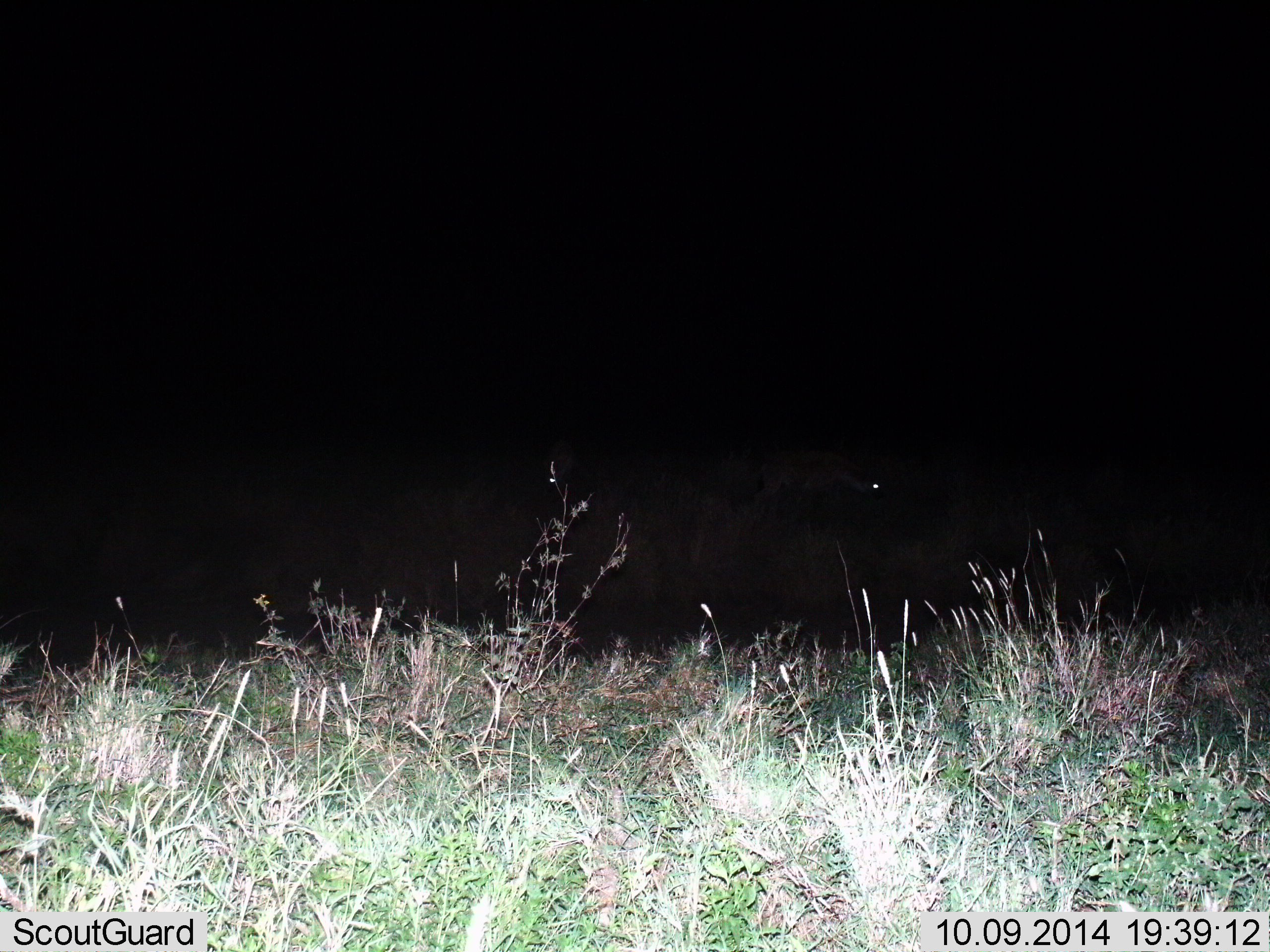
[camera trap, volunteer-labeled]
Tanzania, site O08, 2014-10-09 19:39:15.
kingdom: Animalia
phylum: Chordata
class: Mammalia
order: Carnivora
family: Hyaenidae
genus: Crocuta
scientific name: Crocuta crocuta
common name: spotted hyena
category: hyenaspotted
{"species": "hyenaspotted (spotted hyena) (Crocuta crocuta)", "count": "1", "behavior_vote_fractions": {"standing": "67%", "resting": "0%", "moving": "33%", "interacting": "0%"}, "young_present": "0%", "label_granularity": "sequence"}